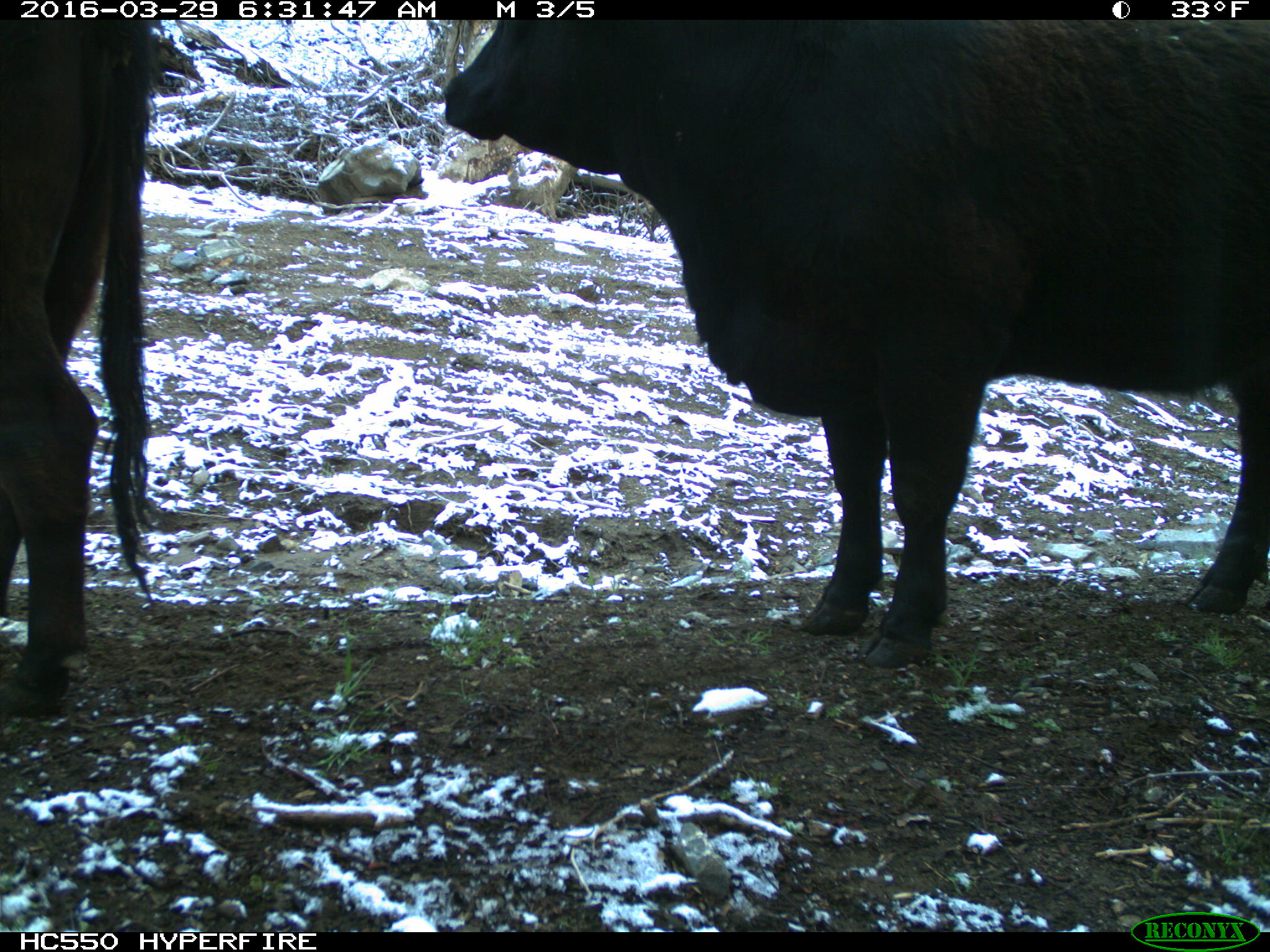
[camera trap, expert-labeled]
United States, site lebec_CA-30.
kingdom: Animalia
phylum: Chordata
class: Mammalia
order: Artiodactyla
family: Bovidae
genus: Bos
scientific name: Bos taurus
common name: domestic cow